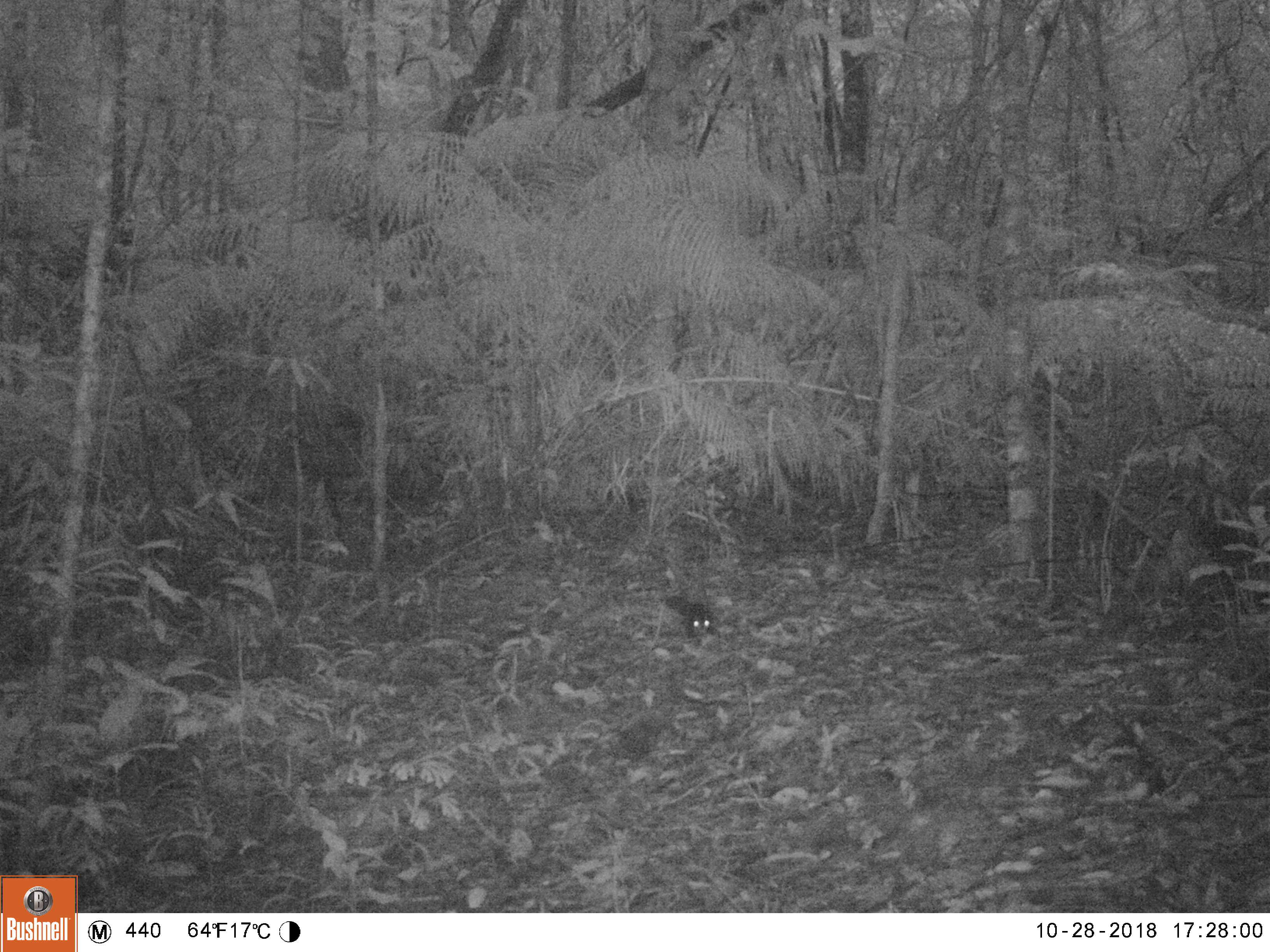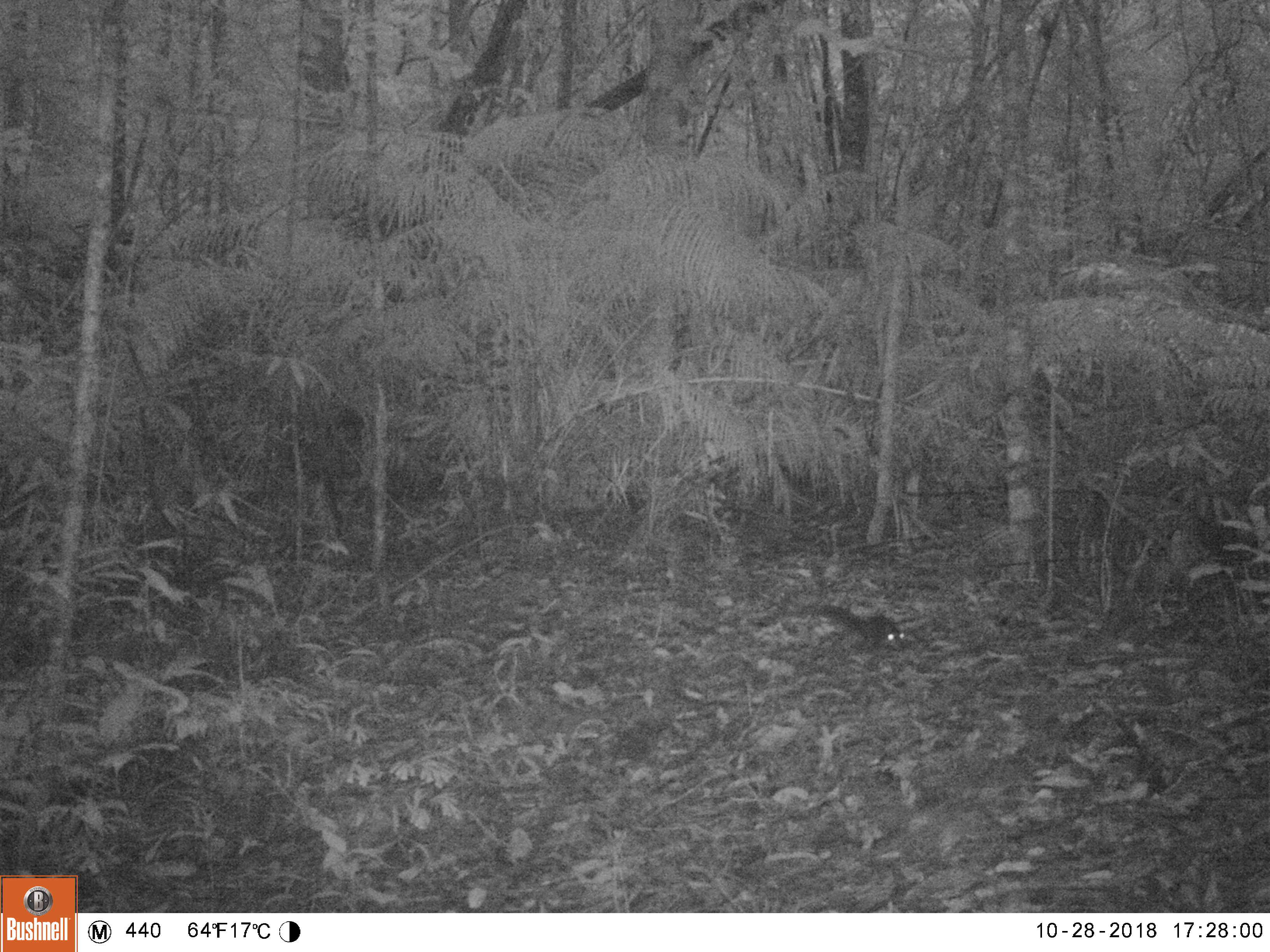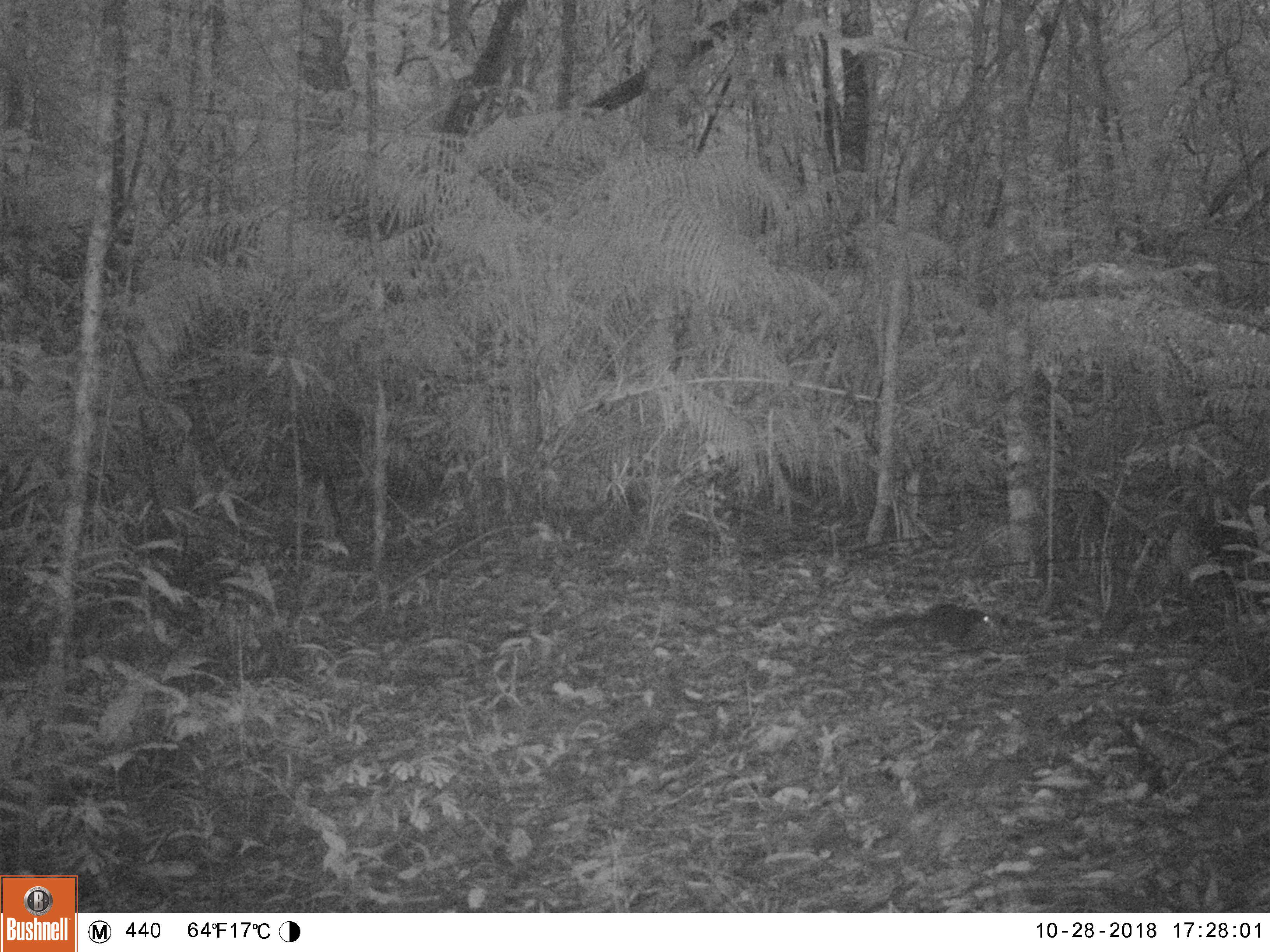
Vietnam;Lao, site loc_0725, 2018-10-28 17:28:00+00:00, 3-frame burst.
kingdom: Animalia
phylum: Chordata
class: Mammalia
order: Rodentia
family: Sciuridae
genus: Sciurus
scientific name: Sciurus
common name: squirrel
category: unidentified squirrel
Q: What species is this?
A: Unidentified squirrel (squirrel) (Sciurus).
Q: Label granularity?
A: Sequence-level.